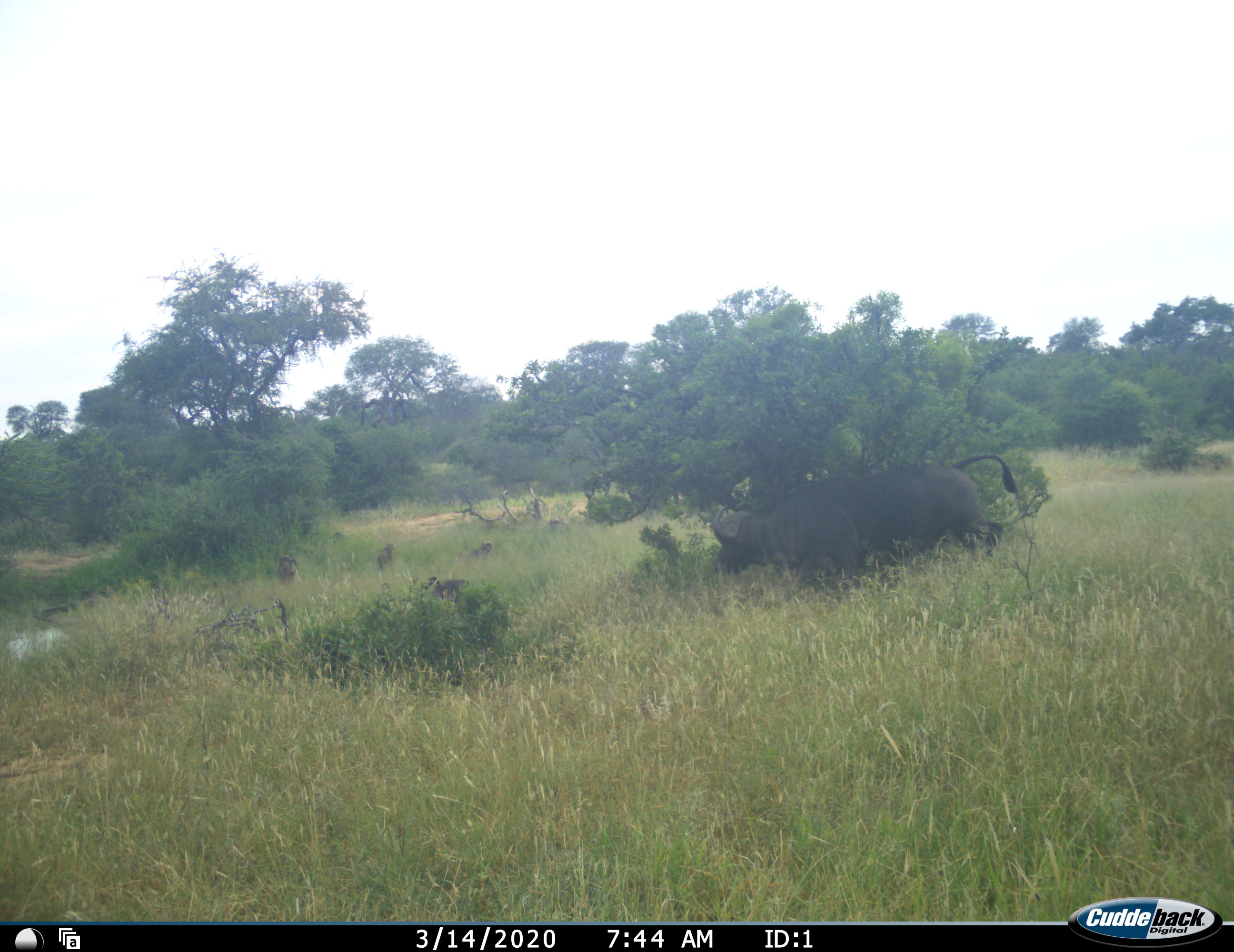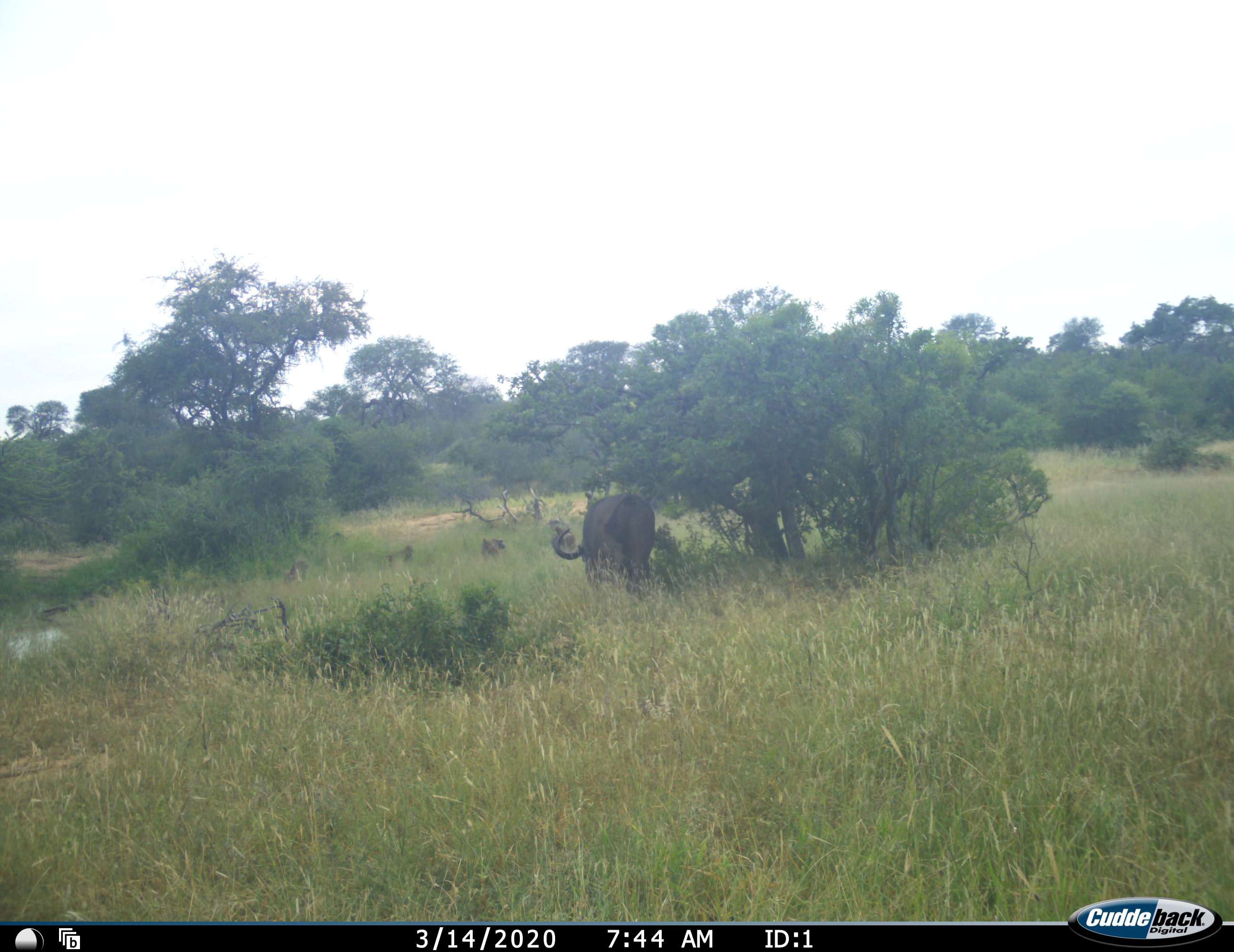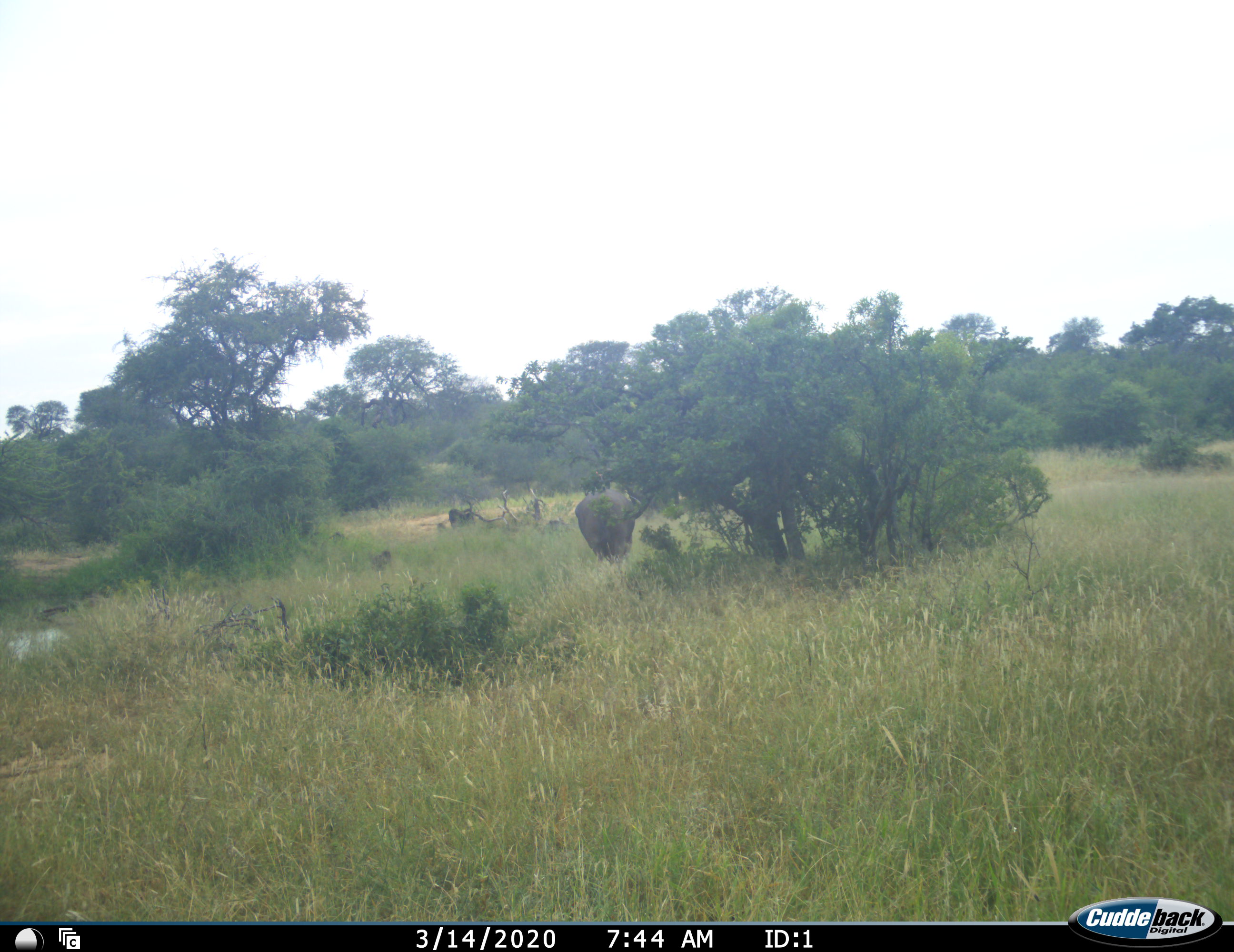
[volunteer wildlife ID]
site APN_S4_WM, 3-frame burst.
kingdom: Animalia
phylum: Chordata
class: Mammalia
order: Artiodactyla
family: Bovidae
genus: Syncerus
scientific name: Syncerus caffer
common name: african buffalo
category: buffalo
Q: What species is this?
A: Buffalo (african buffalo) (Syncerus caffer).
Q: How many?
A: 1.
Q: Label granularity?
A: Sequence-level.